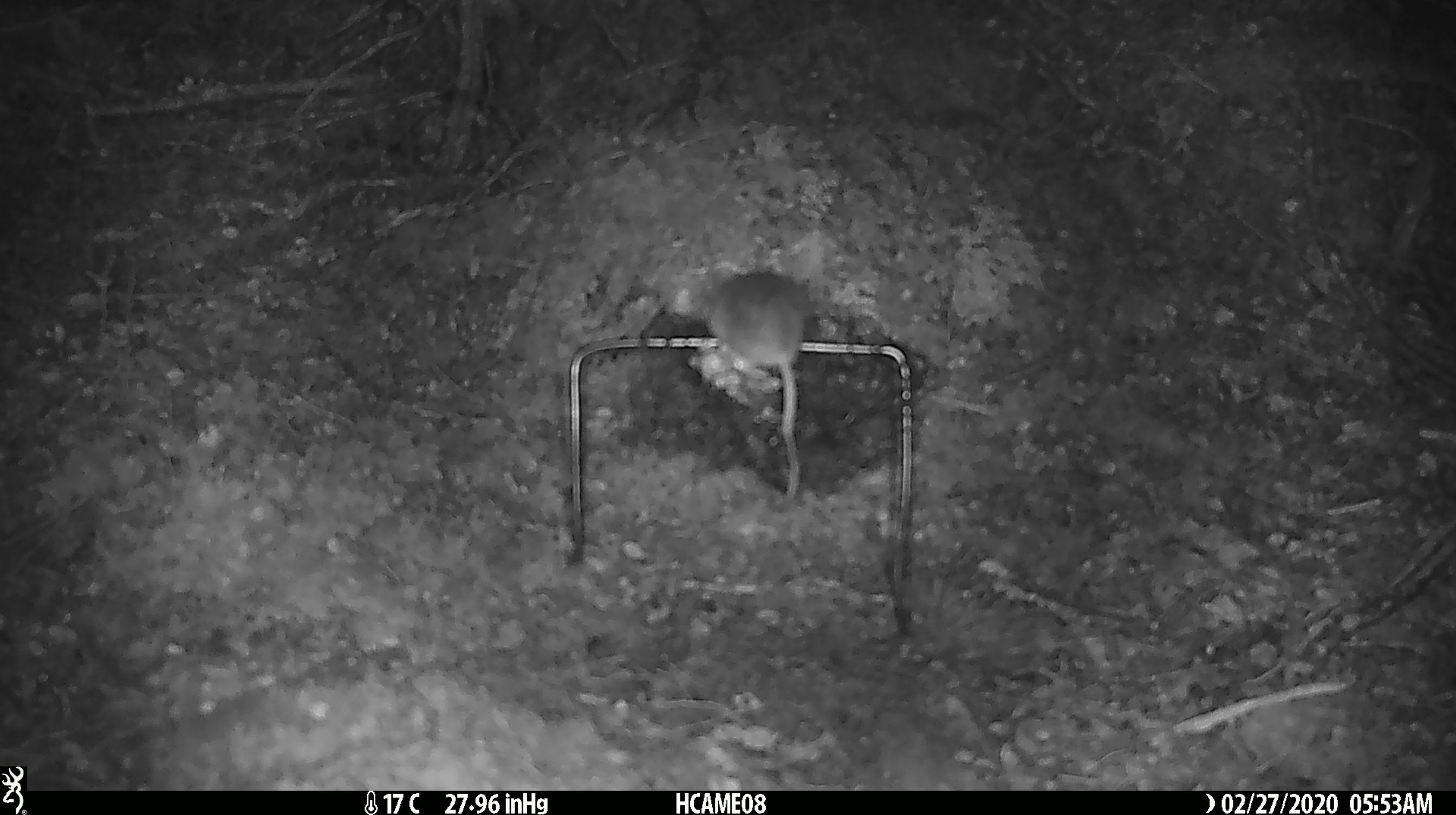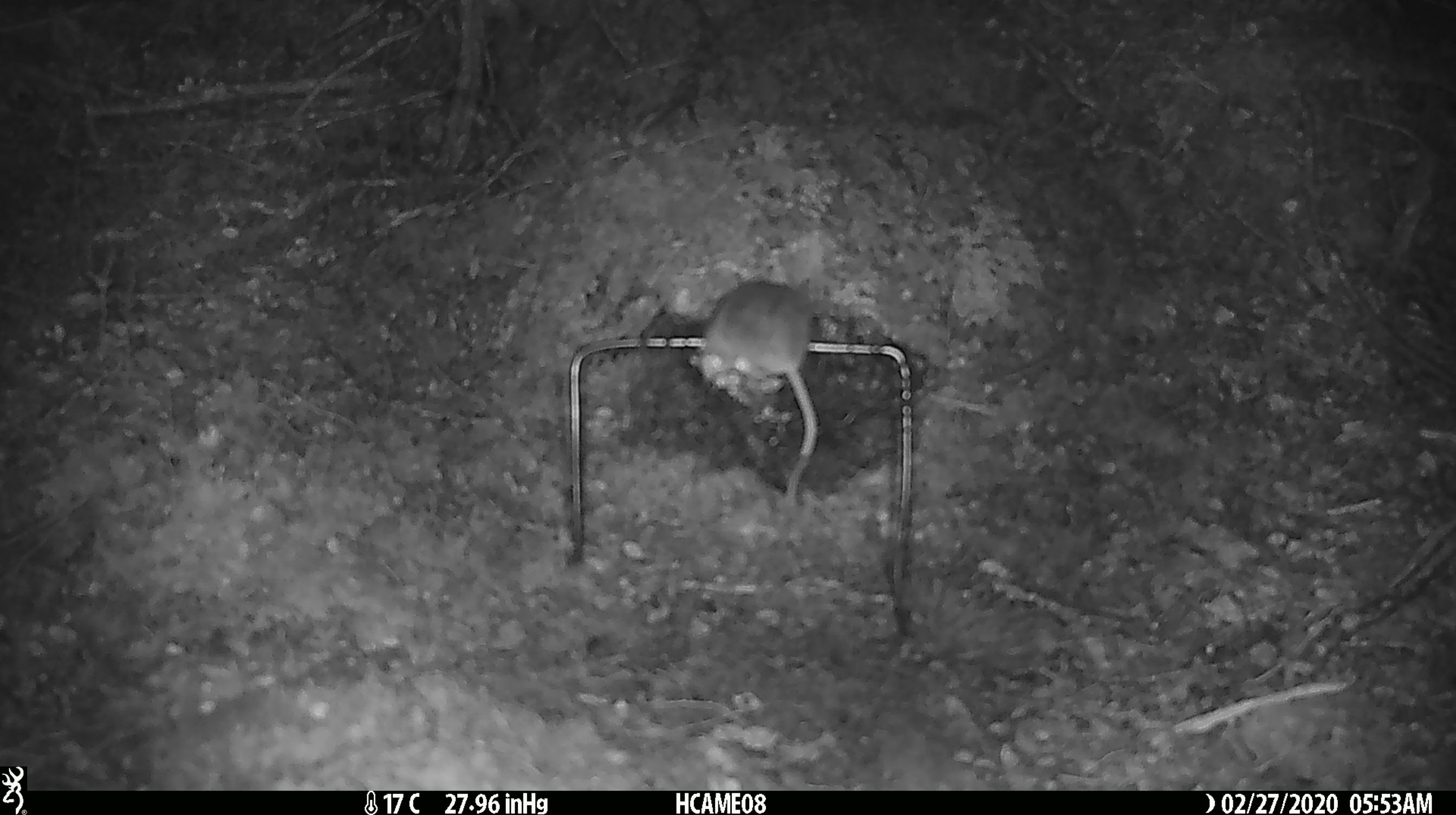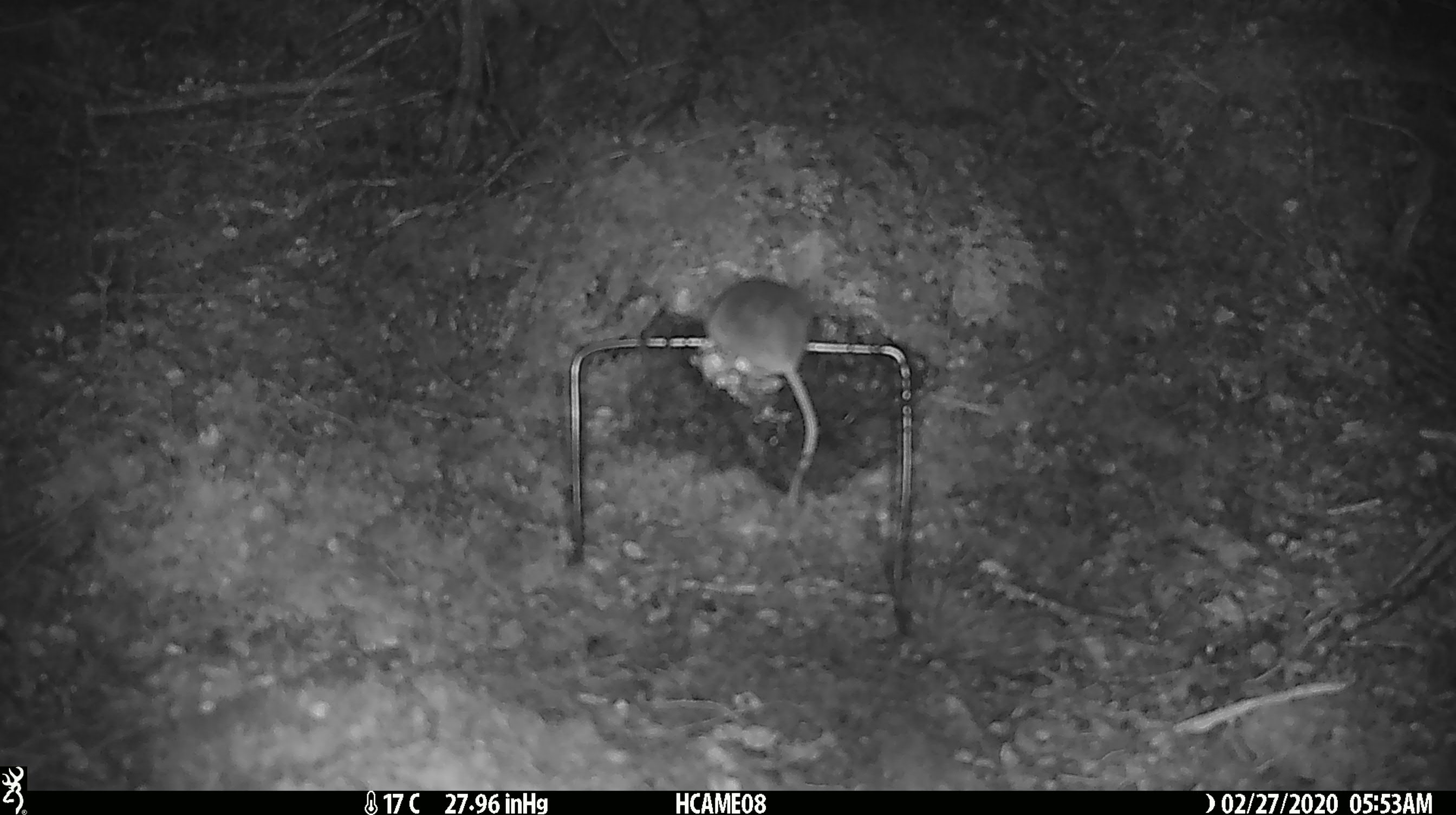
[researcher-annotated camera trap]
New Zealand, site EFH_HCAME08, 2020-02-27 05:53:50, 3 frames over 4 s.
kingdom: Animalia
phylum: Chordata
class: Mammalia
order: Rodentia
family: Muridae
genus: Mus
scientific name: Mus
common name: mouse